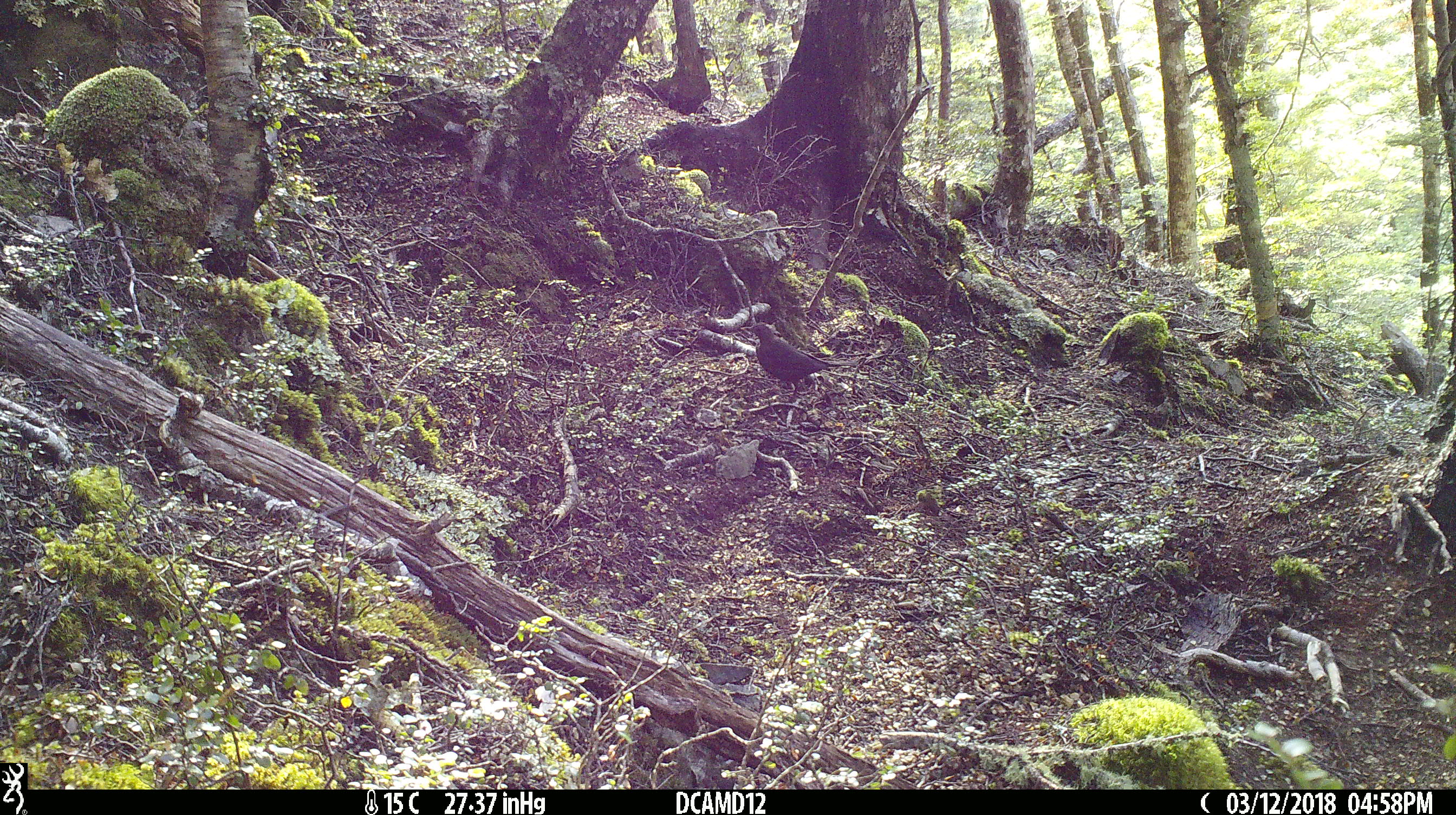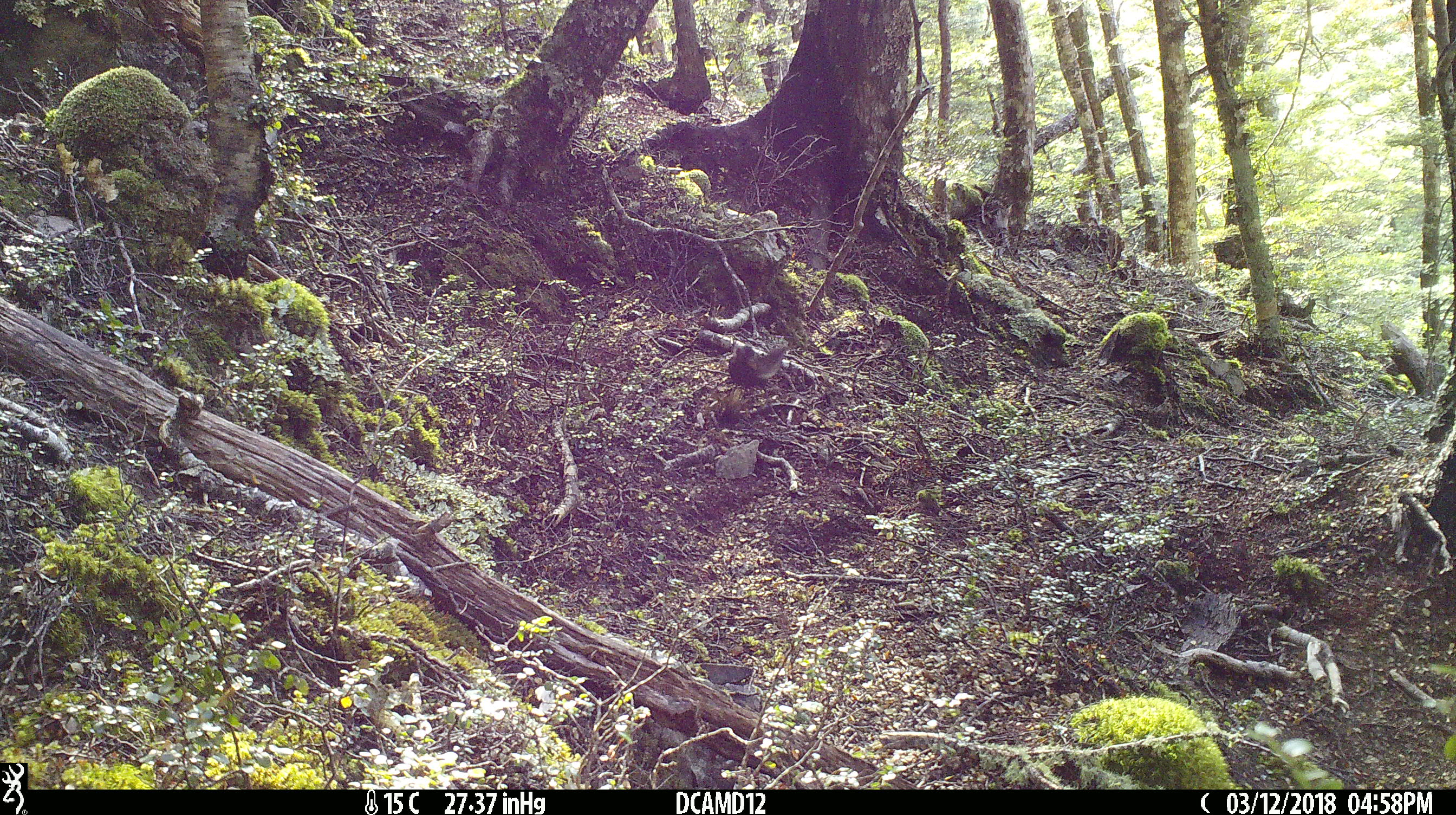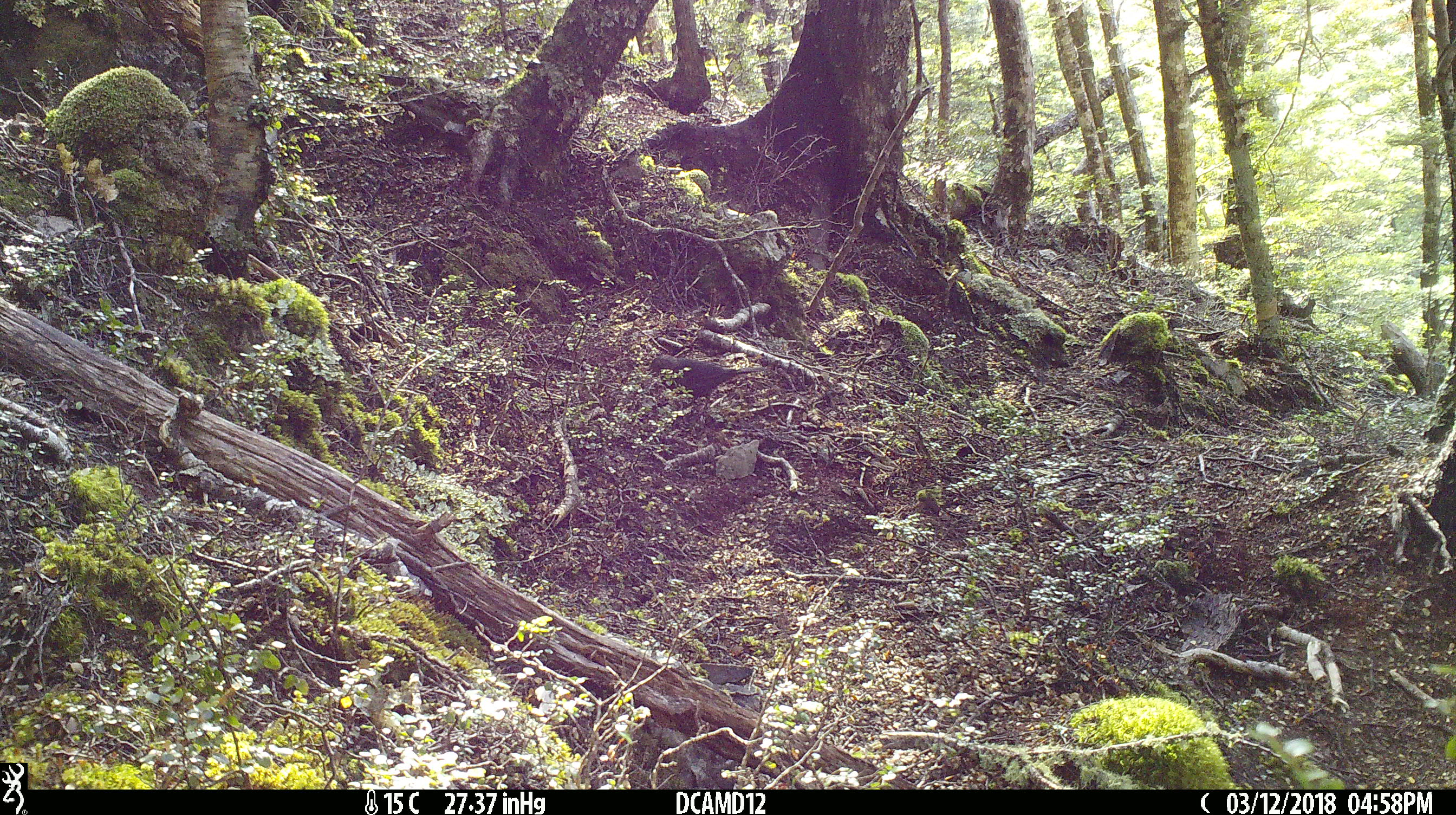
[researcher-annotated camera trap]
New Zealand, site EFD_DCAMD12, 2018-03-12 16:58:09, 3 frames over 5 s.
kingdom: Animalia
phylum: Chordata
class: Aves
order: Passeriformes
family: Turdidae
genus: Turdus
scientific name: Turdus merula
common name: eurasian blackbird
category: blackbird